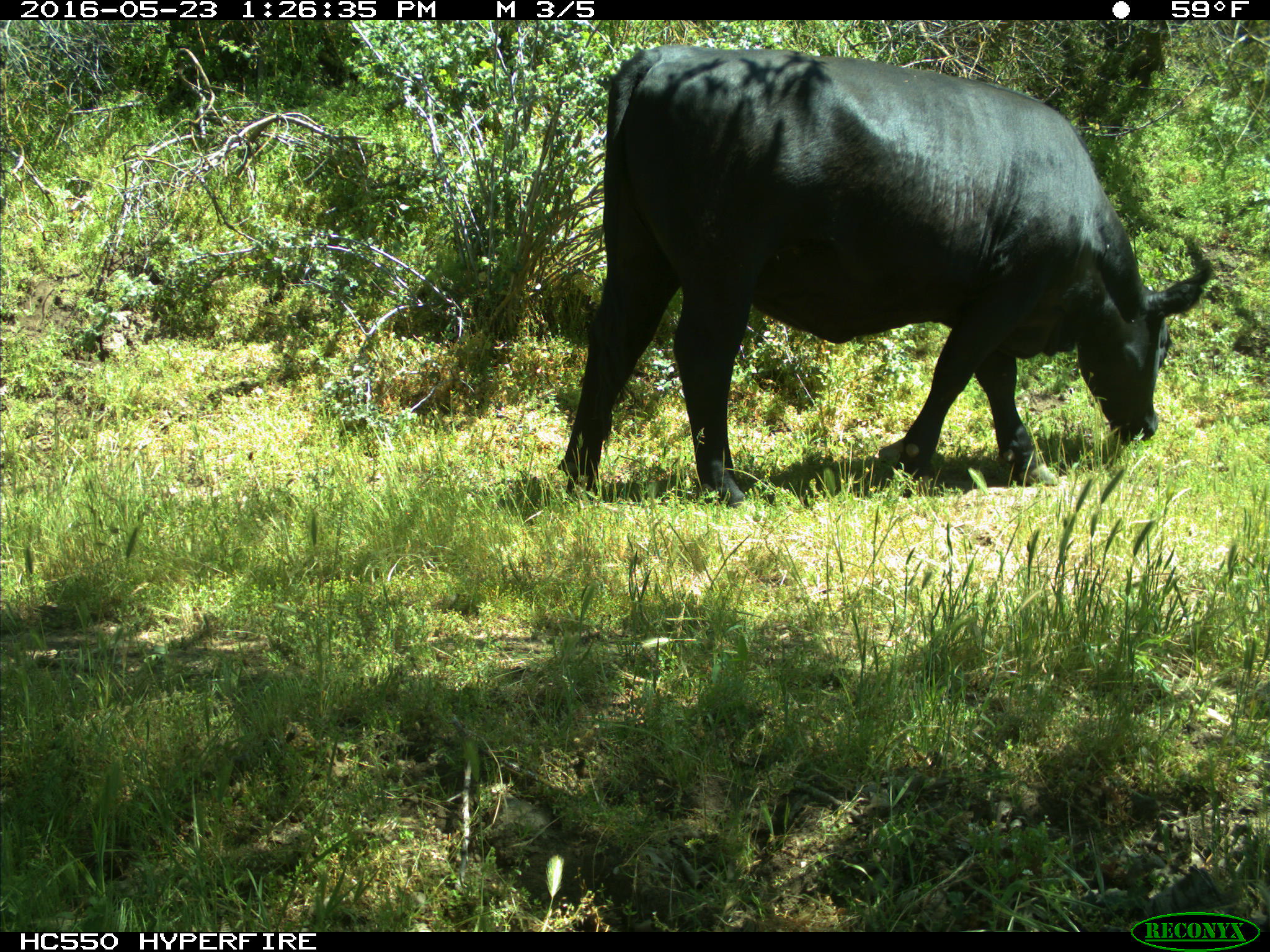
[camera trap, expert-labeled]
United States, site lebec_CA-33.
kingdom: Animalia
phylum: Chordata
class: Mammalia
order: Artiodactyla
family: Bovidae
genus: Bos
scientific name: Bos taurus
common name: domestic cow